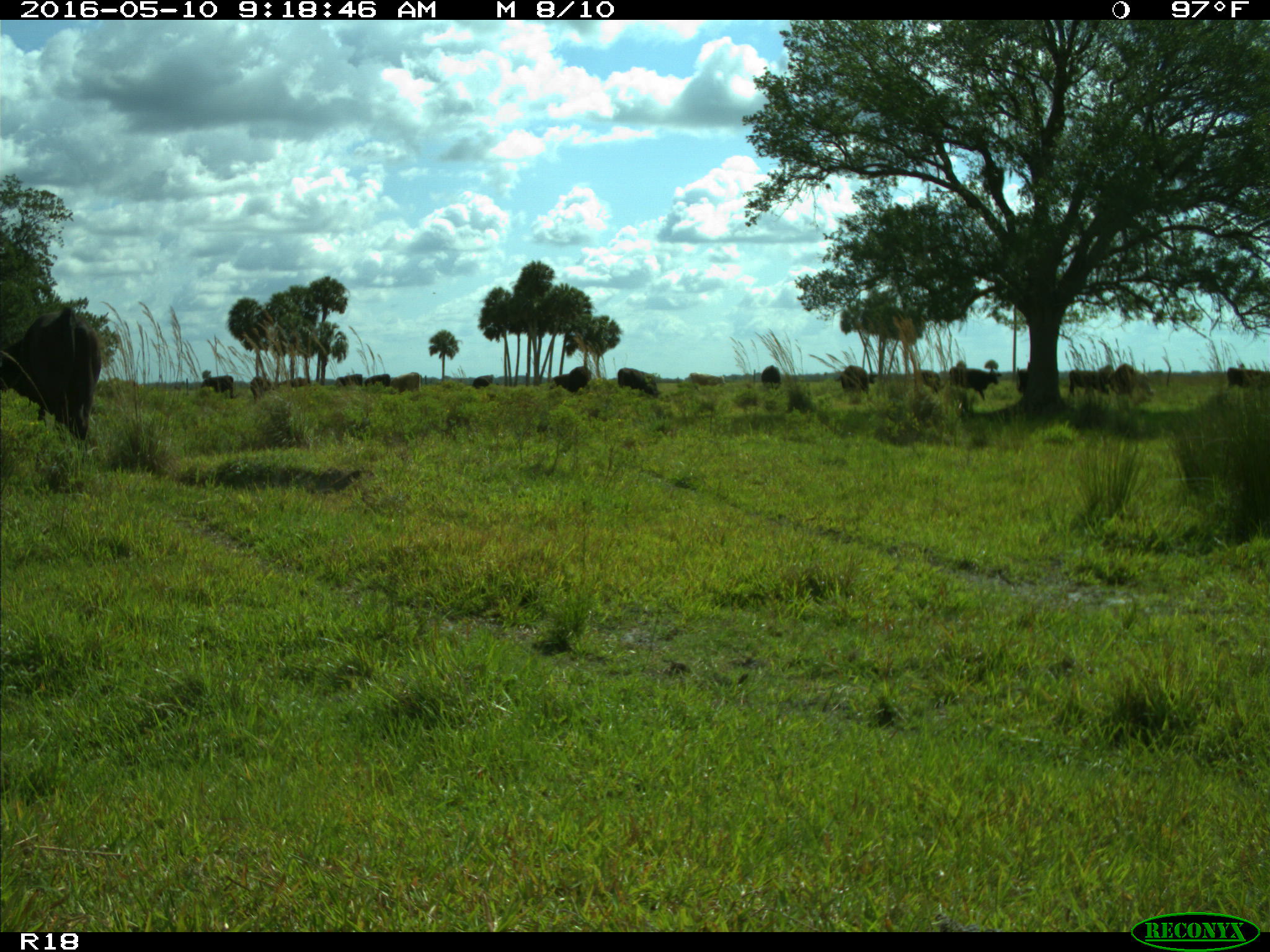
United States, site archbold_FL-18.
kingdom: Animalia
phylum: Chordata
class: Mammalia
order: Artiodactyla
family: Bovidae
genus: Bos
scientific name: Bos taurus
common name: domestic cow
Bos taurus (domestic cow).